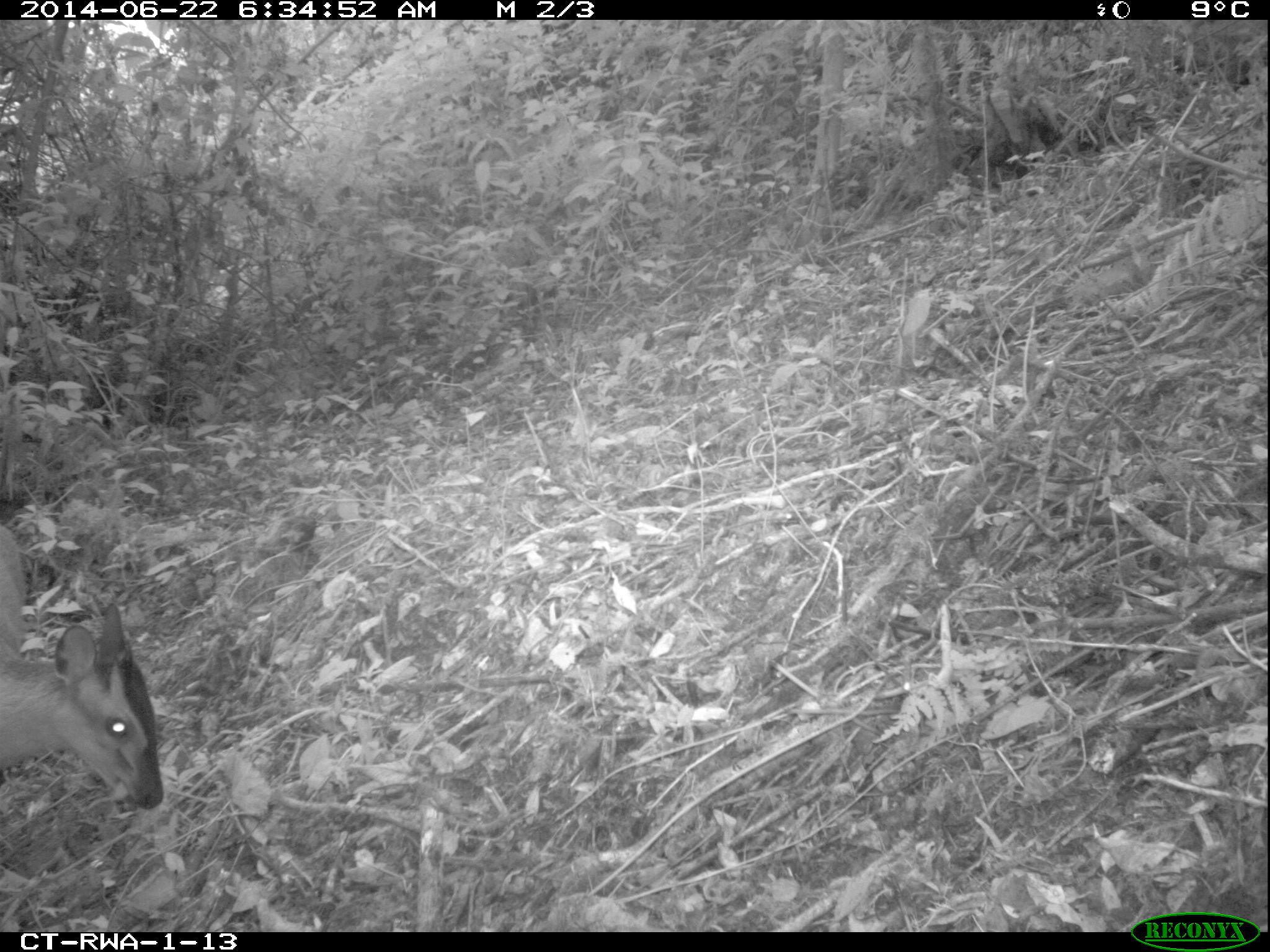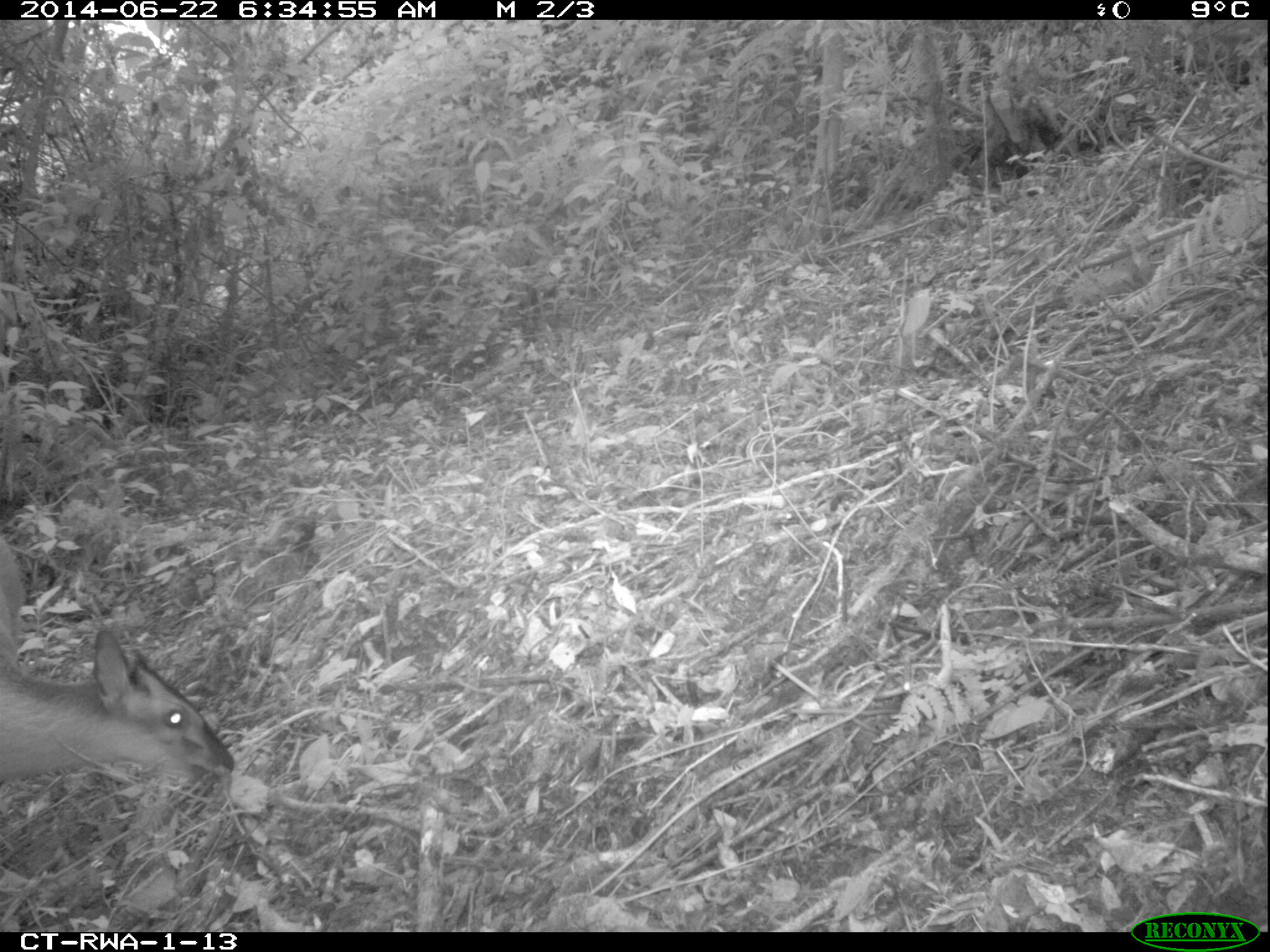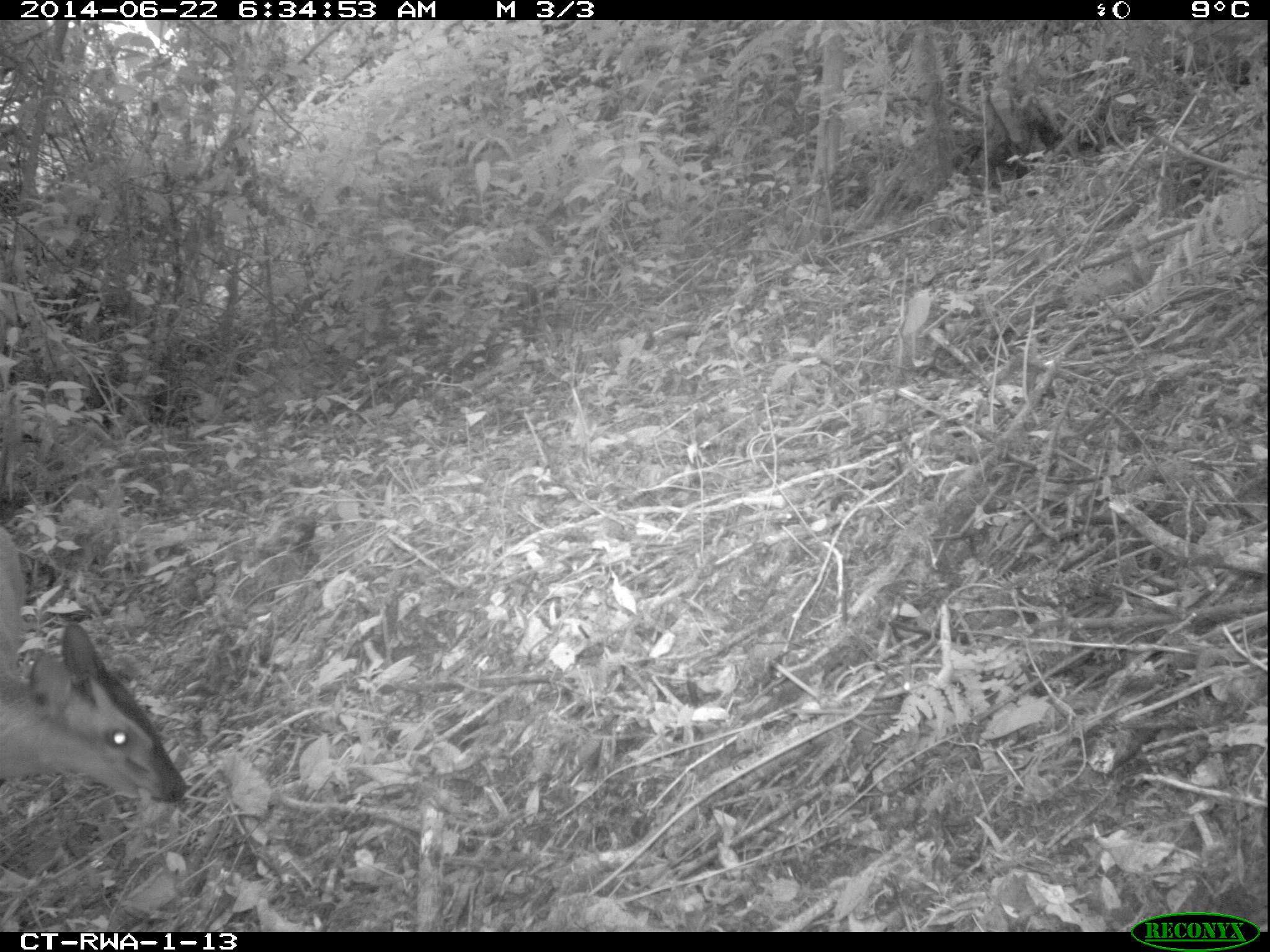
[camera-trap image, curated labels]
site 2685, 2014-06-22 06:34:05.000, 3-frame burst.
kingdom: Animalia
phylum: Chordata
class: Mammalia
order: Artiodactyla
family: Bovidae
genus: Cephalophus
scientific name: Cephalophus nigrifrons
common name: black-fronted duiker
Cephalophus nigrifrons (black-fronted duiker), count 1.